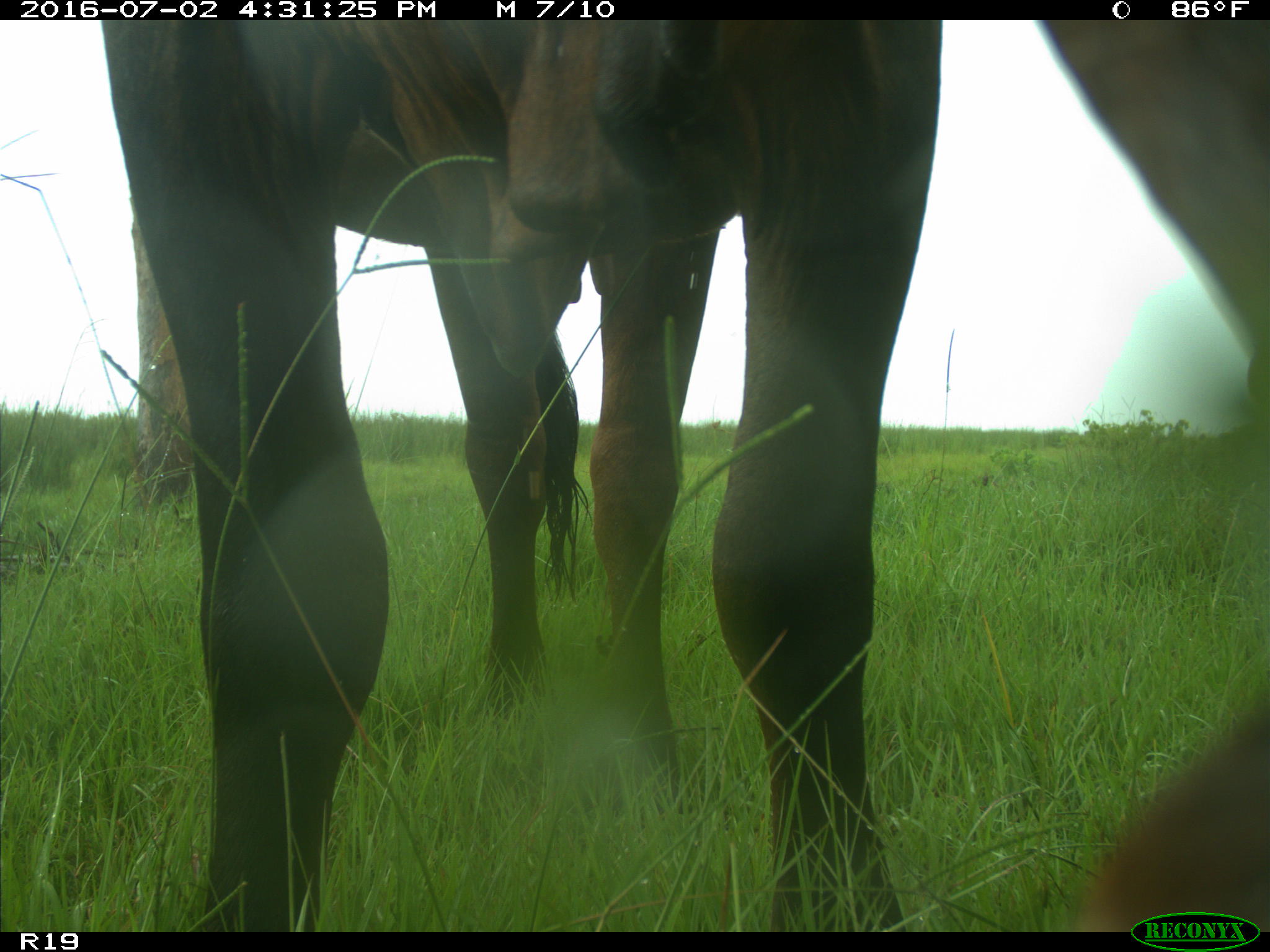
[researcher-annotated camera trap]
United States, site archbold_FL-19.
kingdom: Animalia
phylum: Chordata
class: Mammalia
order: Artiodactyla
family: Bovidae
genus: Bos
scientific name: Bos taurus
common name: domestic cow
Bos taurus (domestic cow).